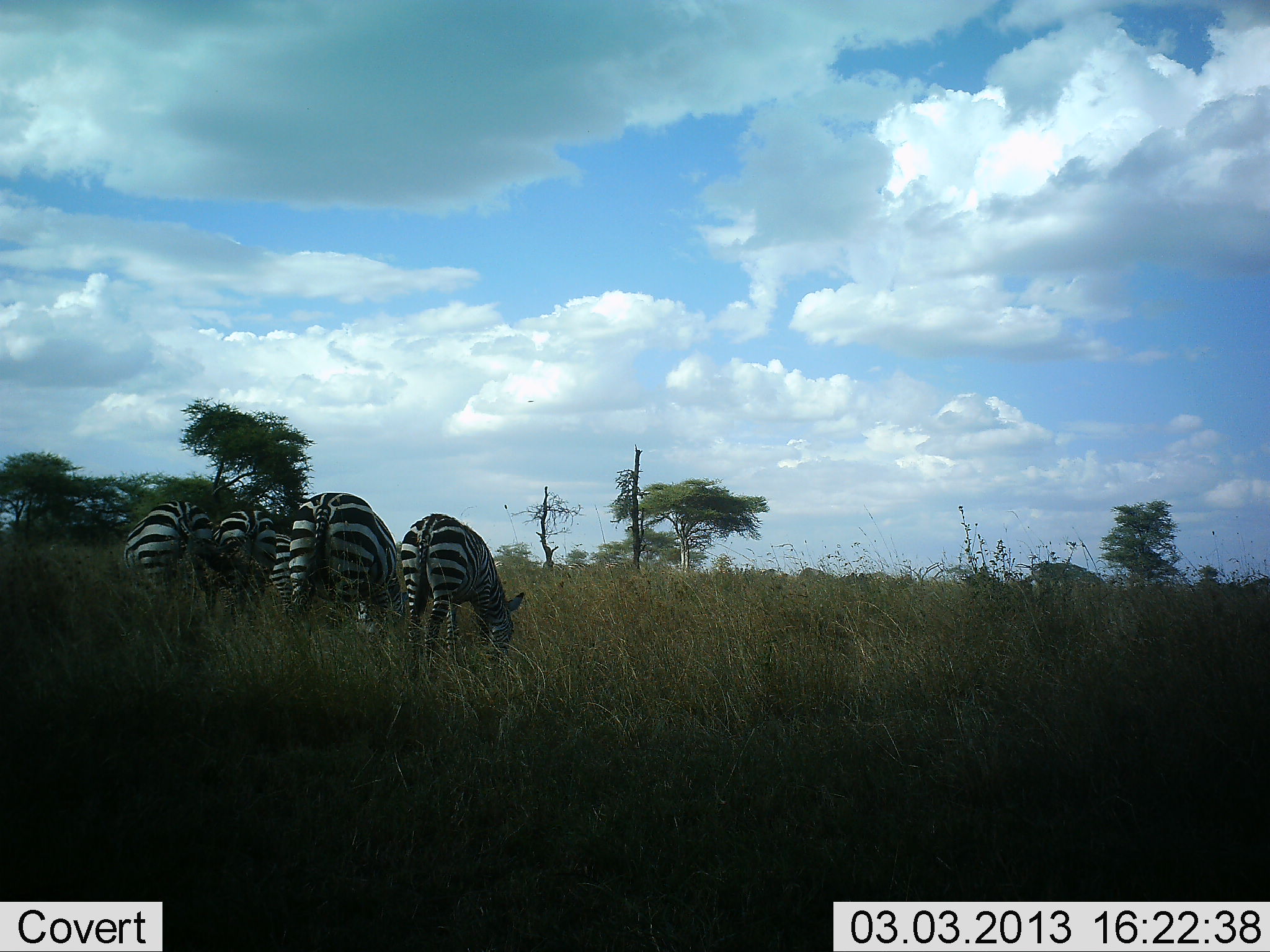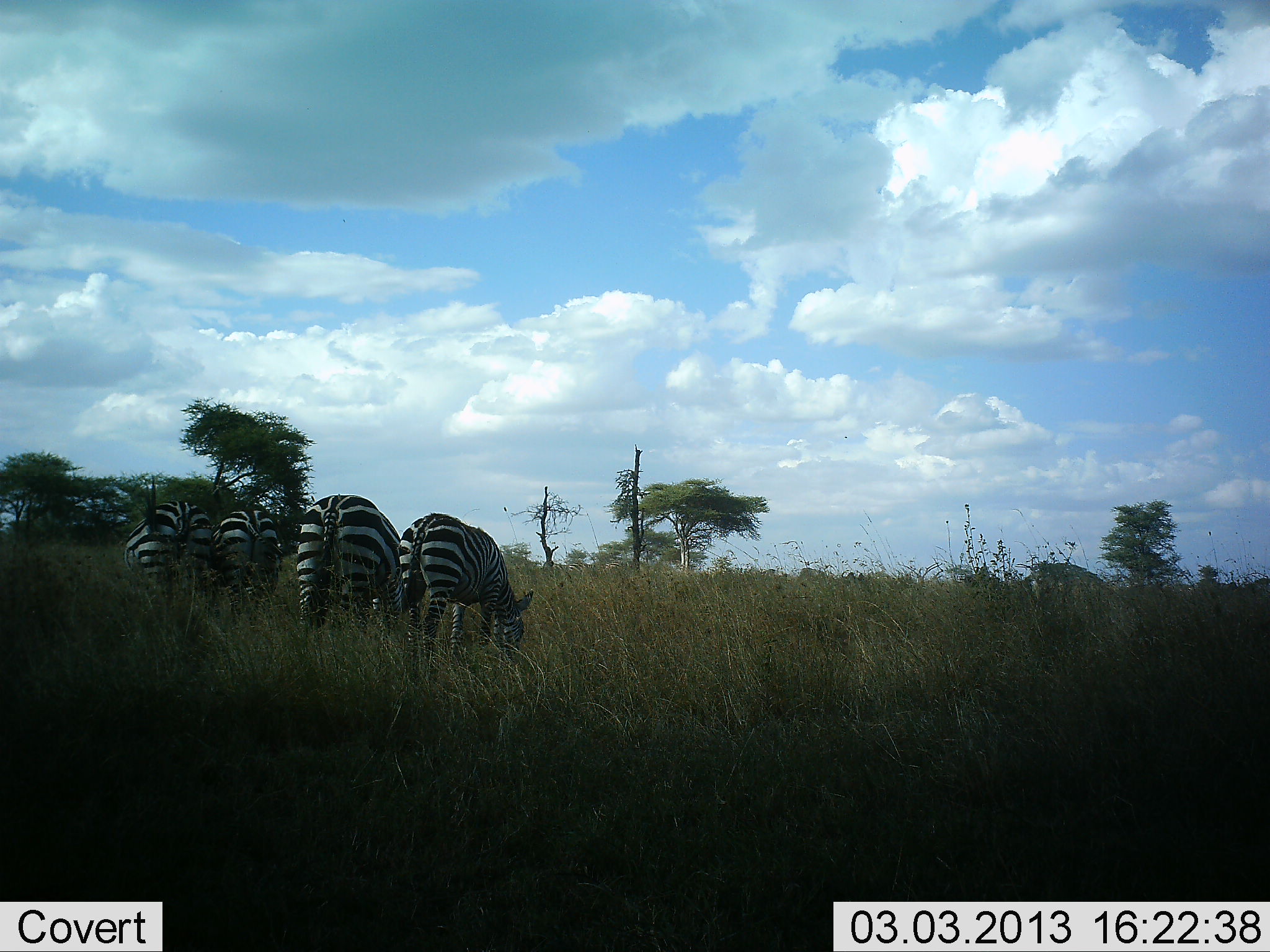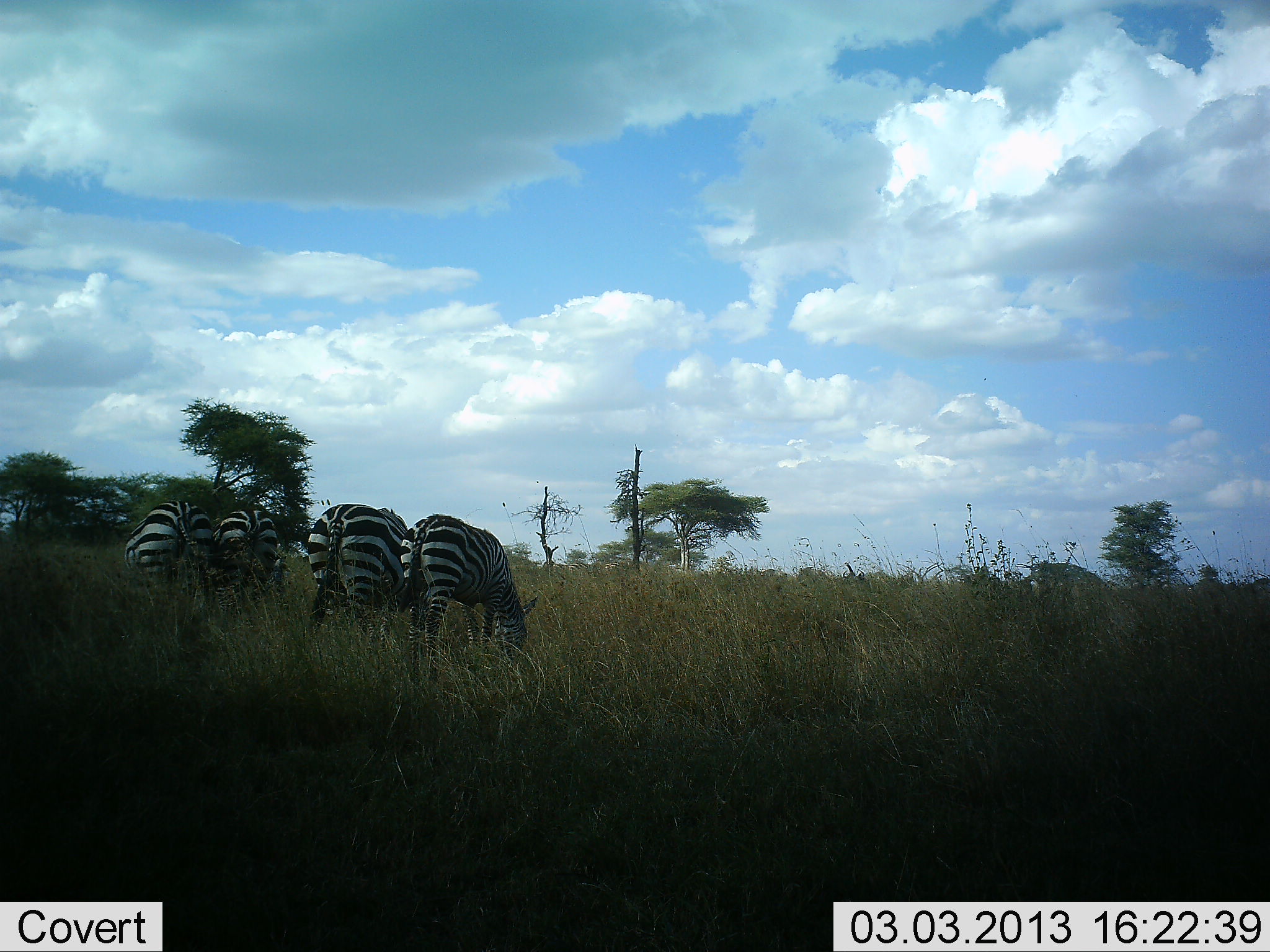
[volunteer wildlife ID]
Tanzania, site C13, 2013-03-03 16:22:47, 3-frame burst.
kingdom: Animalia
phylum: Chordata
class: Mammalia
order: Perissodactyla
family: Equidae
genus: Equus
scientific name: Equus quagga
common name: plains zebra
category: zebra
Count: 4.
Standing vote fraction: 19%.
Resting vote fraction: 0%.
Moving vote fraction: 7%.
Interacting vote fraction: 0%.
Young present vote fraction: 4%.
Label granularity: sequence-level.